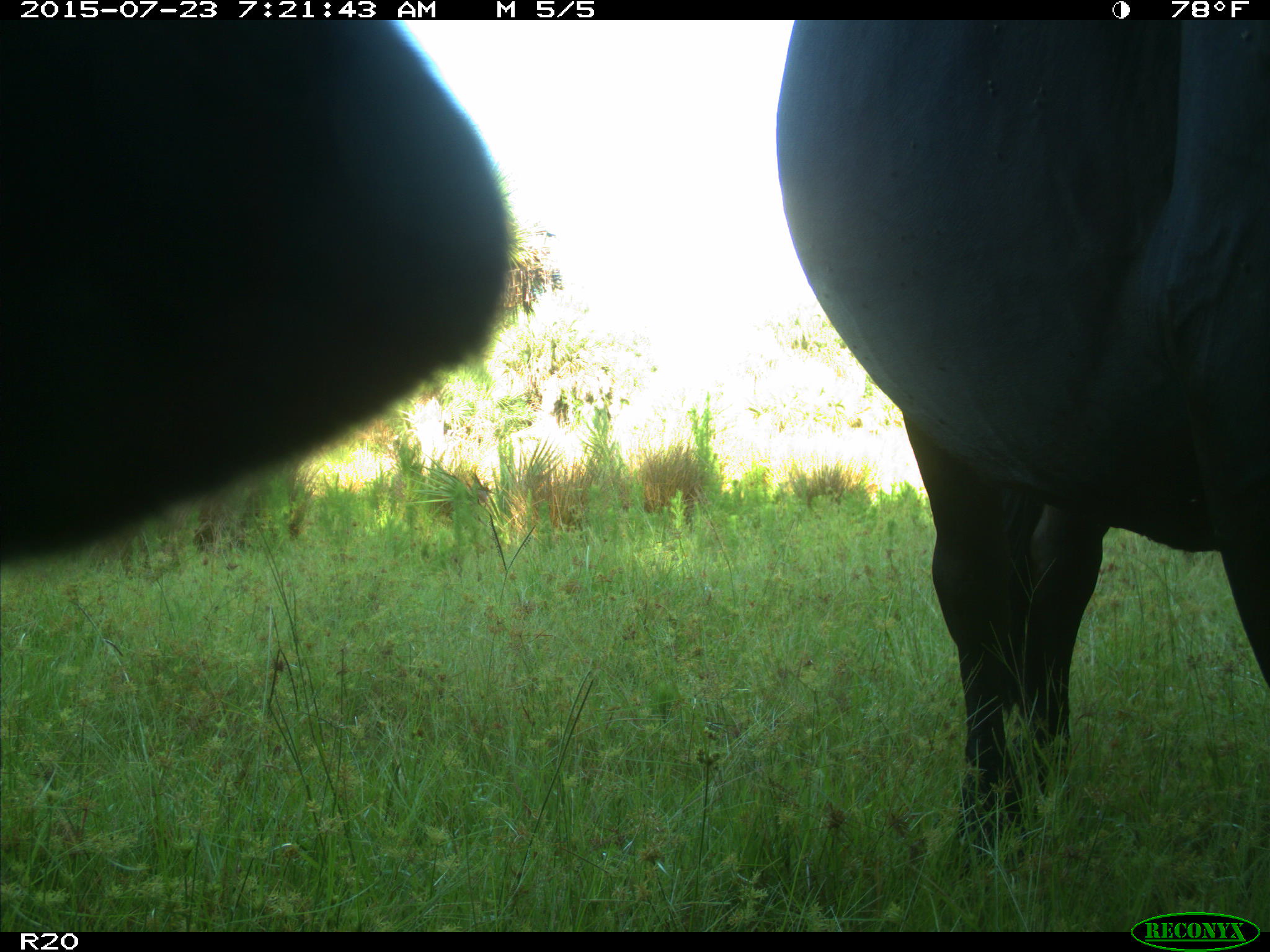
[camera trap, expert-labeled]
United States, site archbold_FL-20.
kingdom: Animalia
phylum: Chordata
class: Mammalia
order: Artiodactyla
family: Bovidae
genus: Bos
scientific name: Bos taurus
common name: domestic cow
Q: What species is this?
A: Bos taurus (domestic cow).